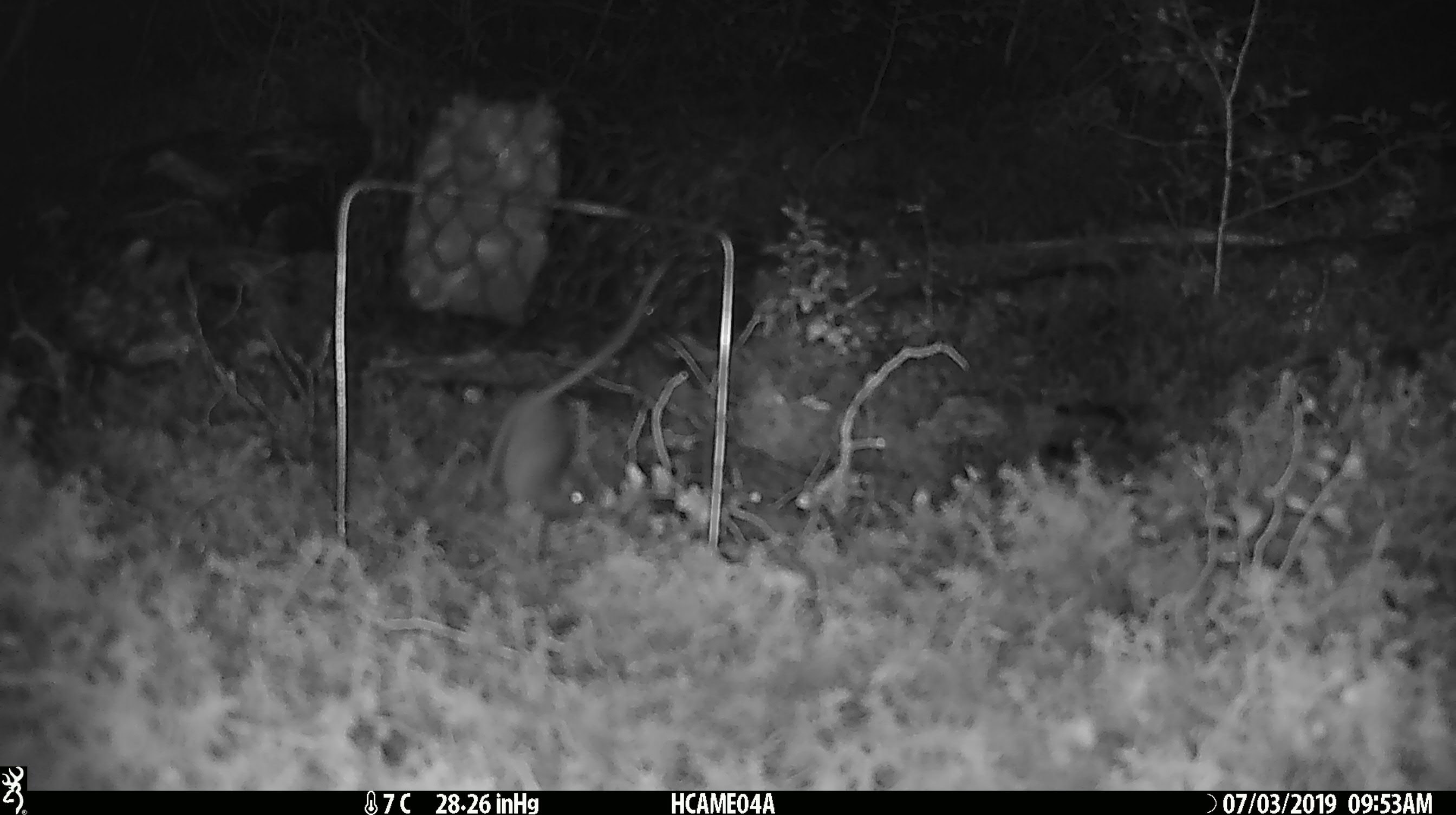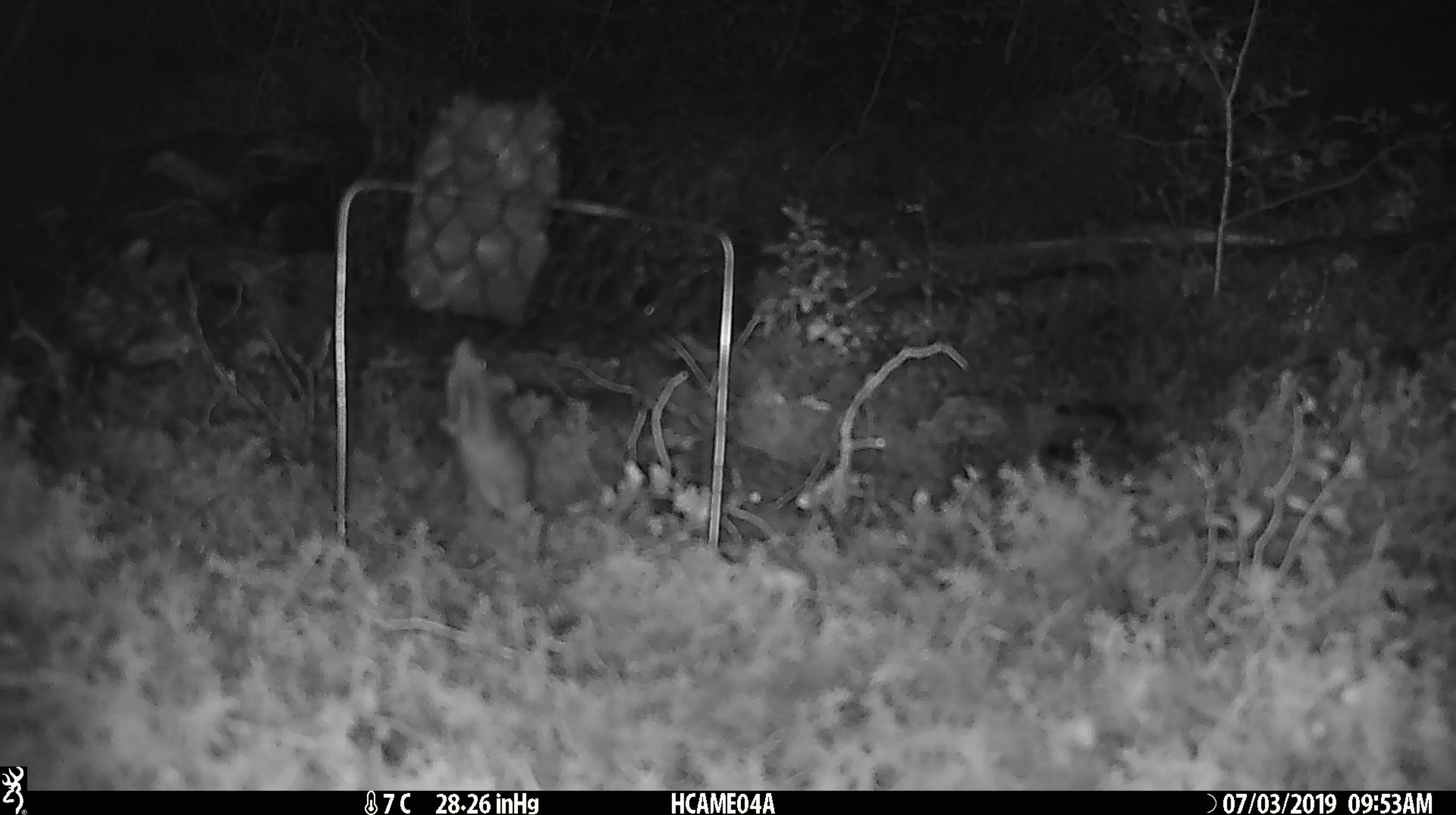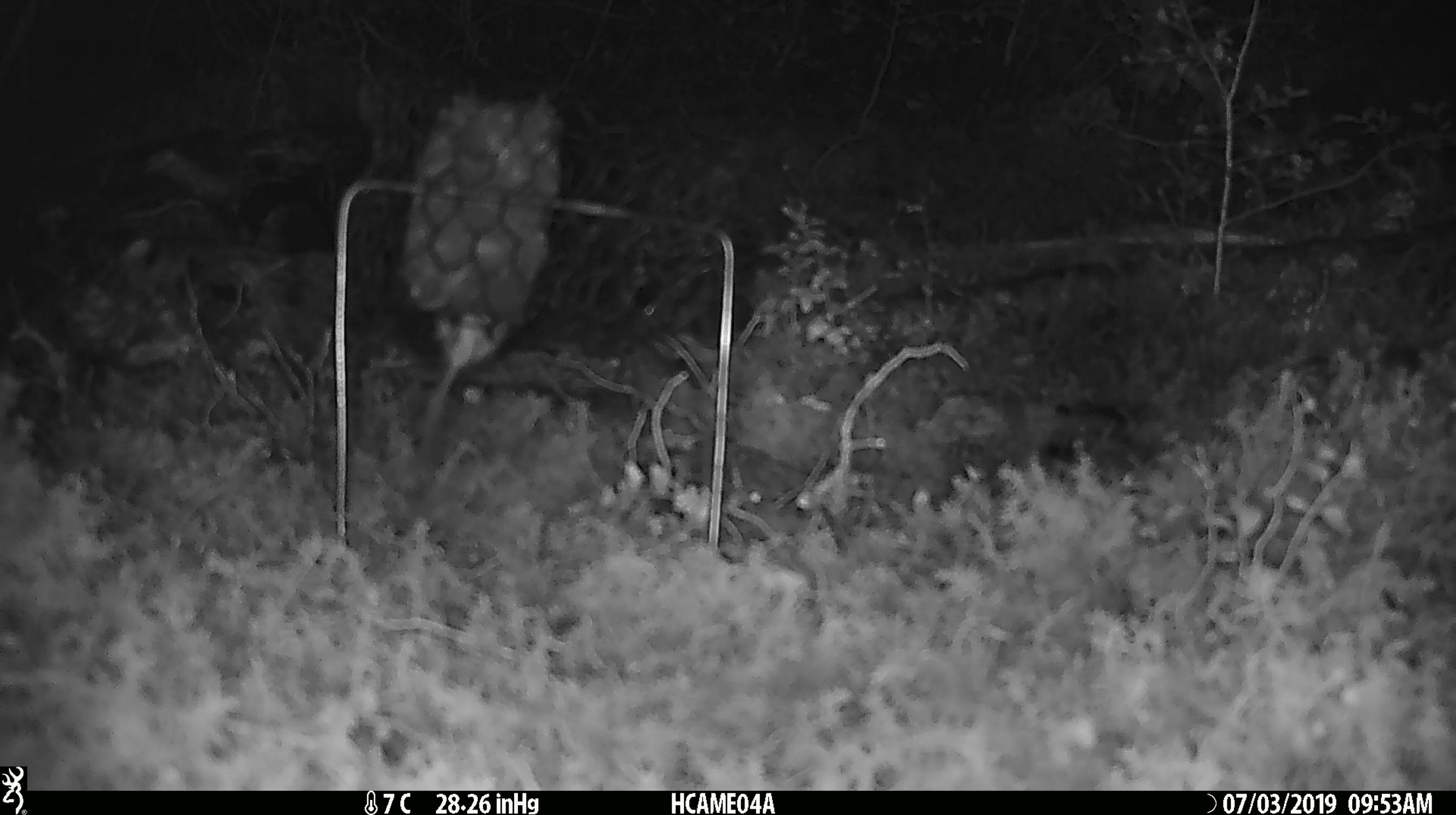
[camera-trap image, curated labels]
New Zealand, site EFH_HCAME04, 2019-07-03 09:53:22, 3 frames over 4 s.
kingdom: Animalia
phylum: Chordata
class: Mammalia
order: Rodentia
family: Muridae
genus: Mus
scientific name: Mus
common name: mouse